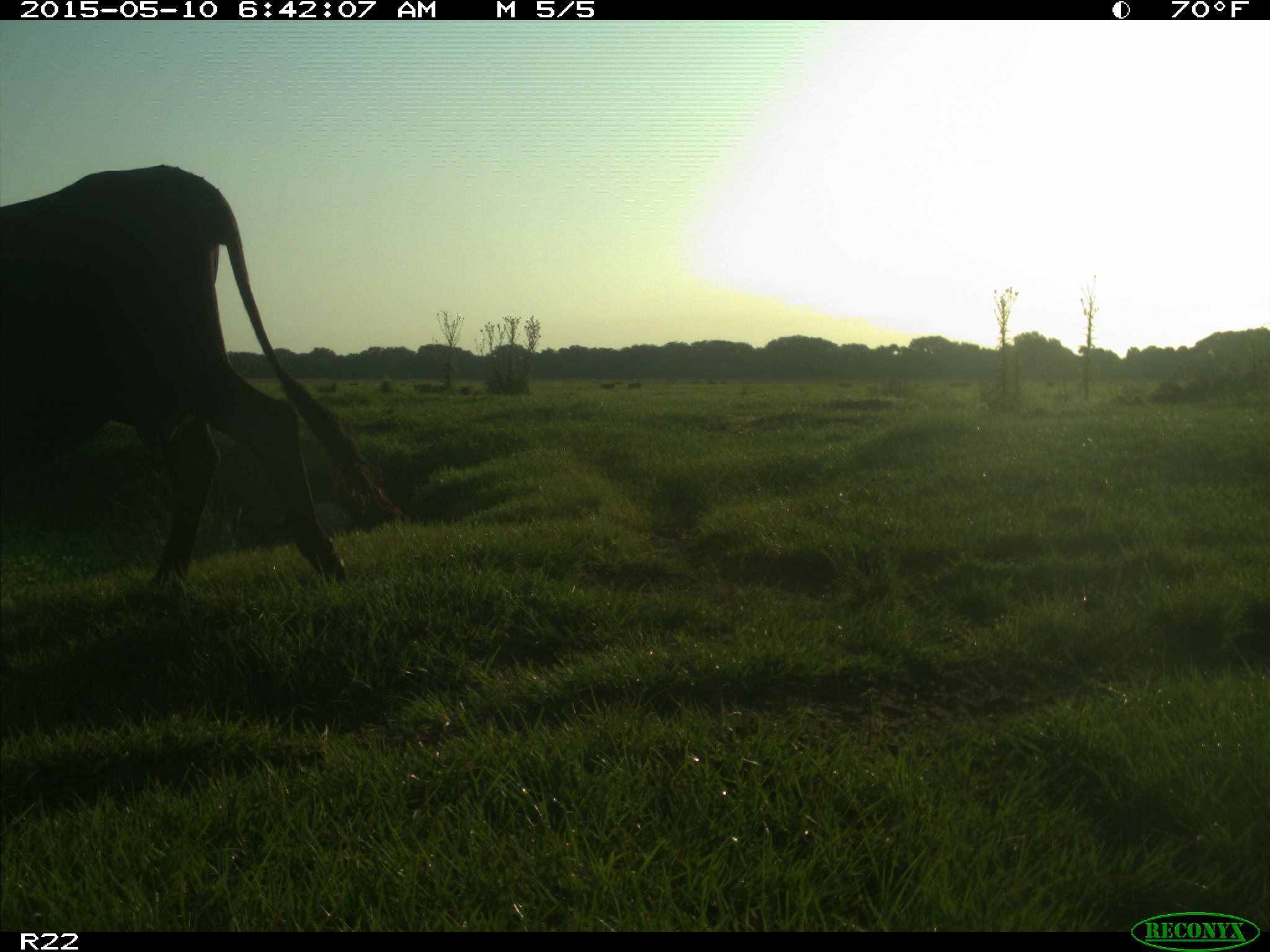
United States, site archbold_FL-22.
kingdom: Animalia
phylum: Chordata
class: Mammalia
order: Artiodactyla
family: Bovidae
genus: Bos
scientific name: Bos taurus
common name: domestic cow